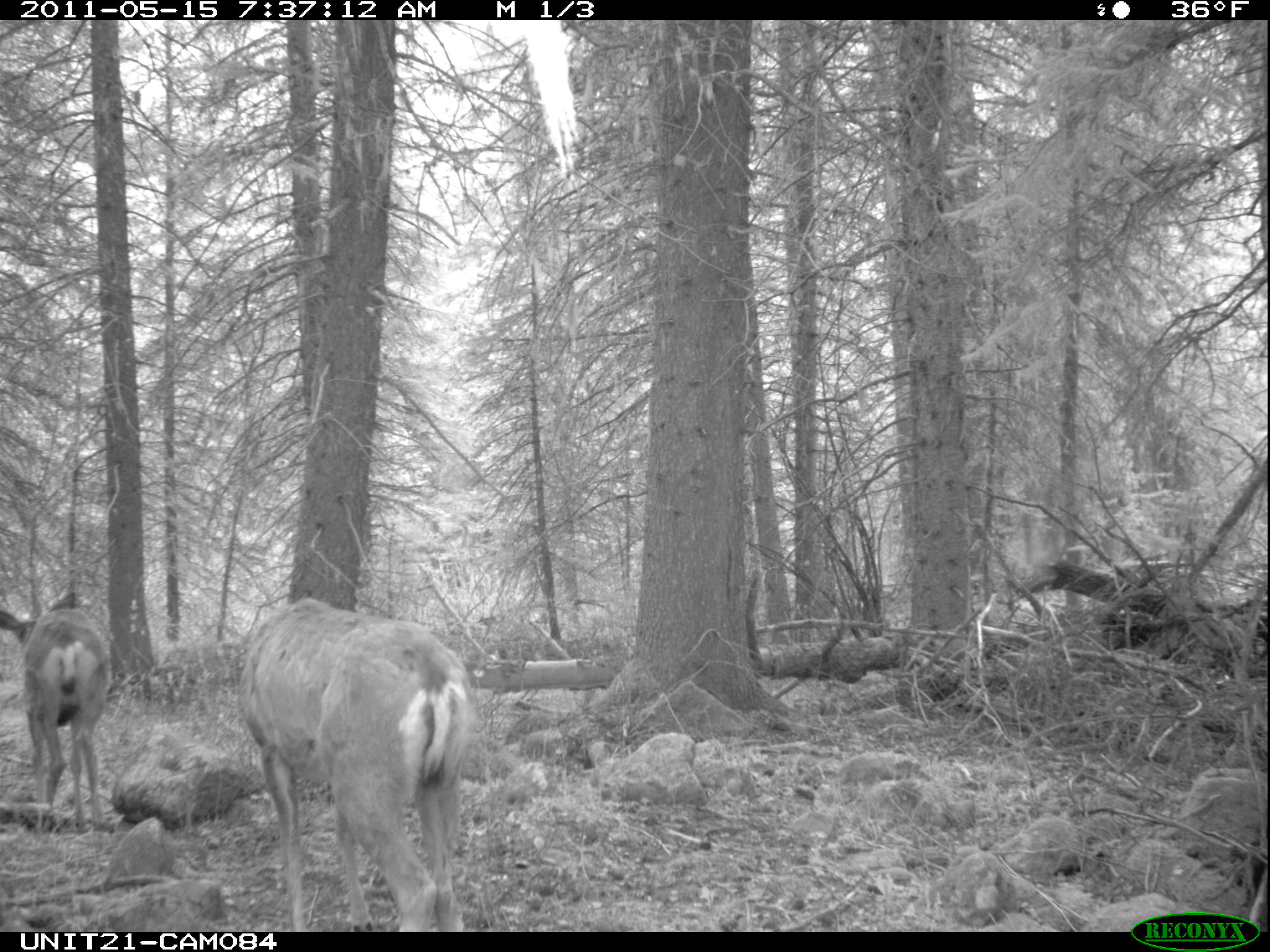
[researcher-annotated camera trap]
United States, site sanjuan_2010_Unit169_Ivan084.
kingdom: Animalia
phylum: Chordata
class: Mammalia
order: Artiodactyla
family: Cervidae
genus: Odocoileus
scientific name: Odocoileus hemionus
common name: mule deer